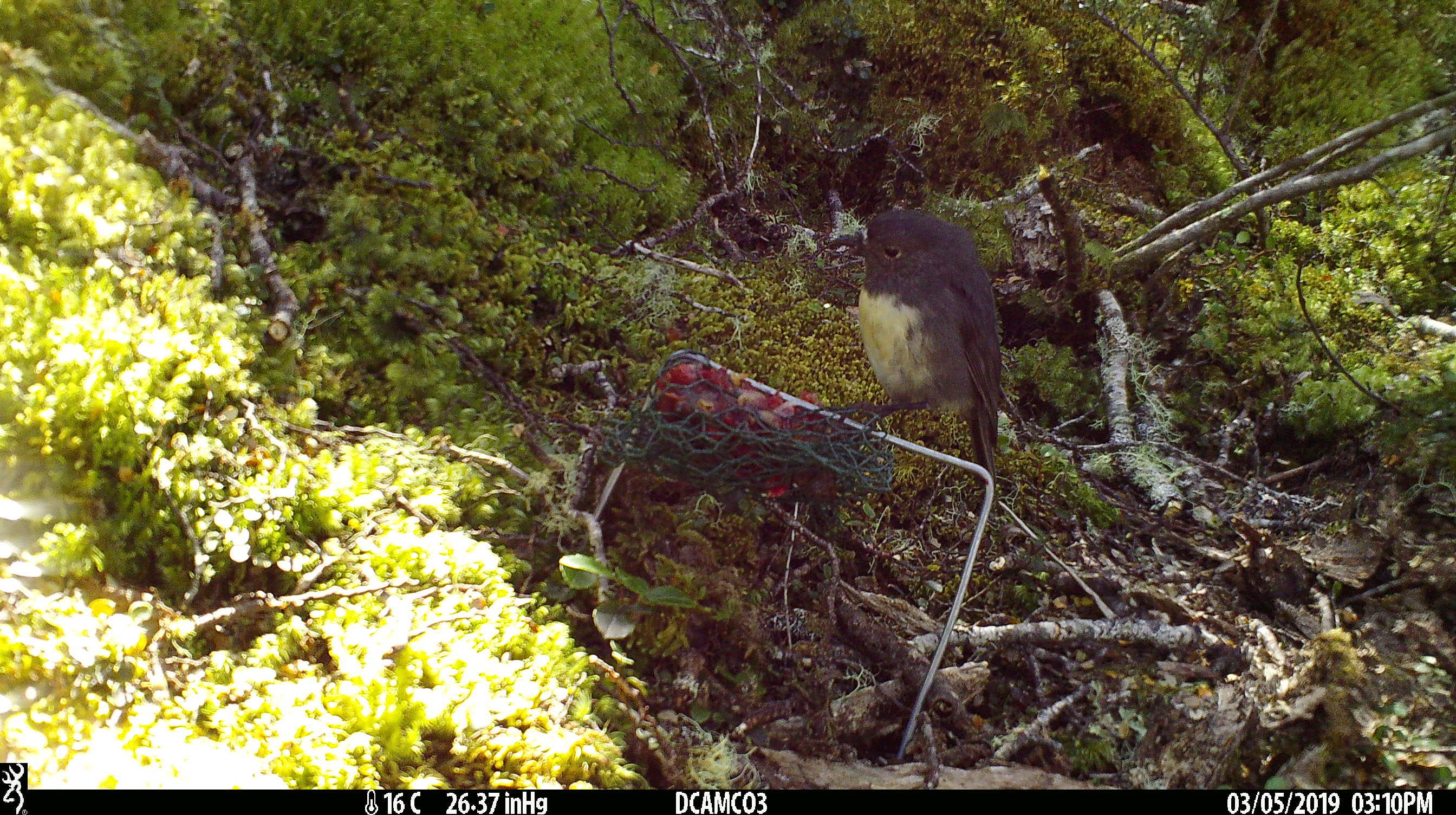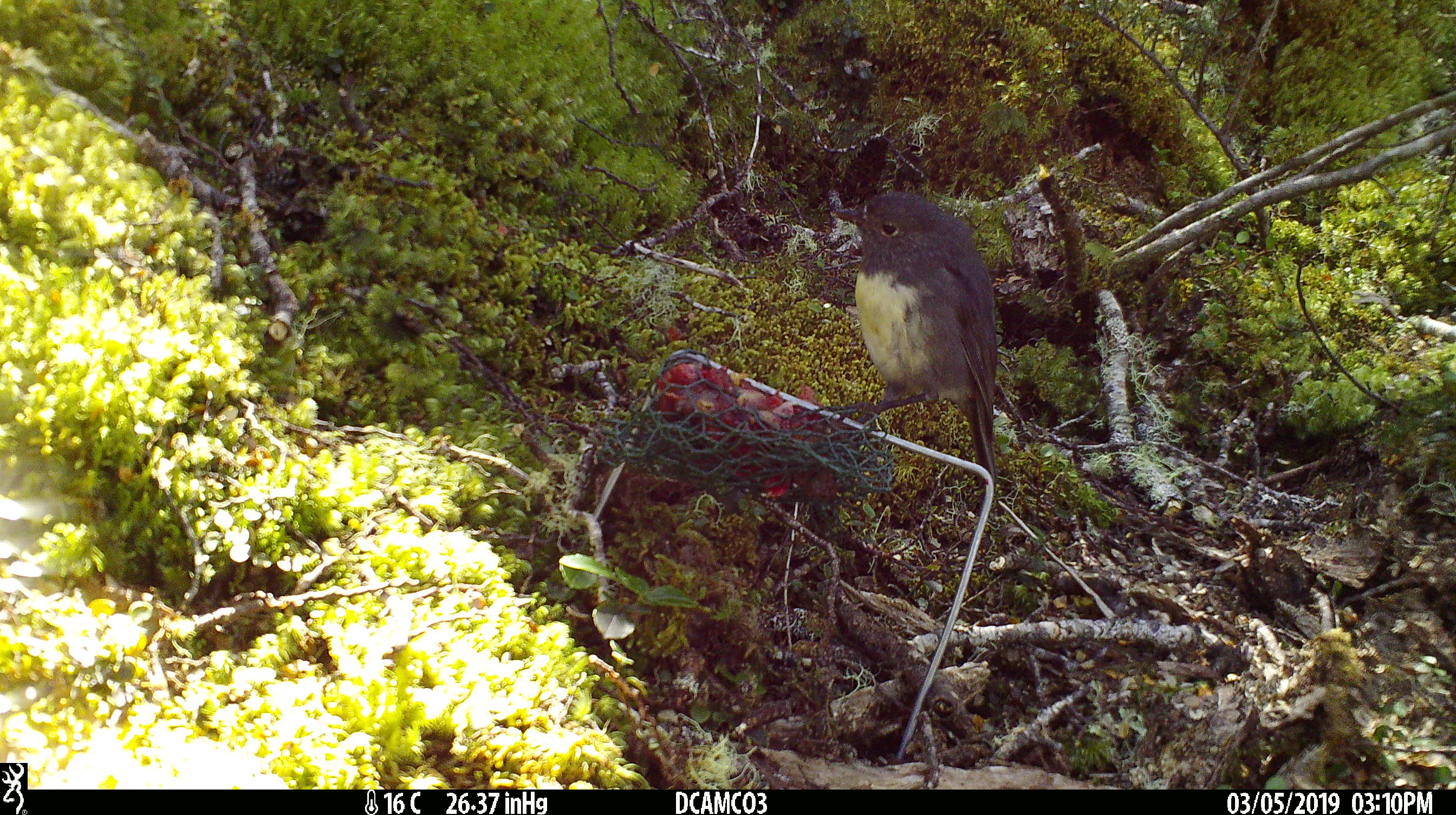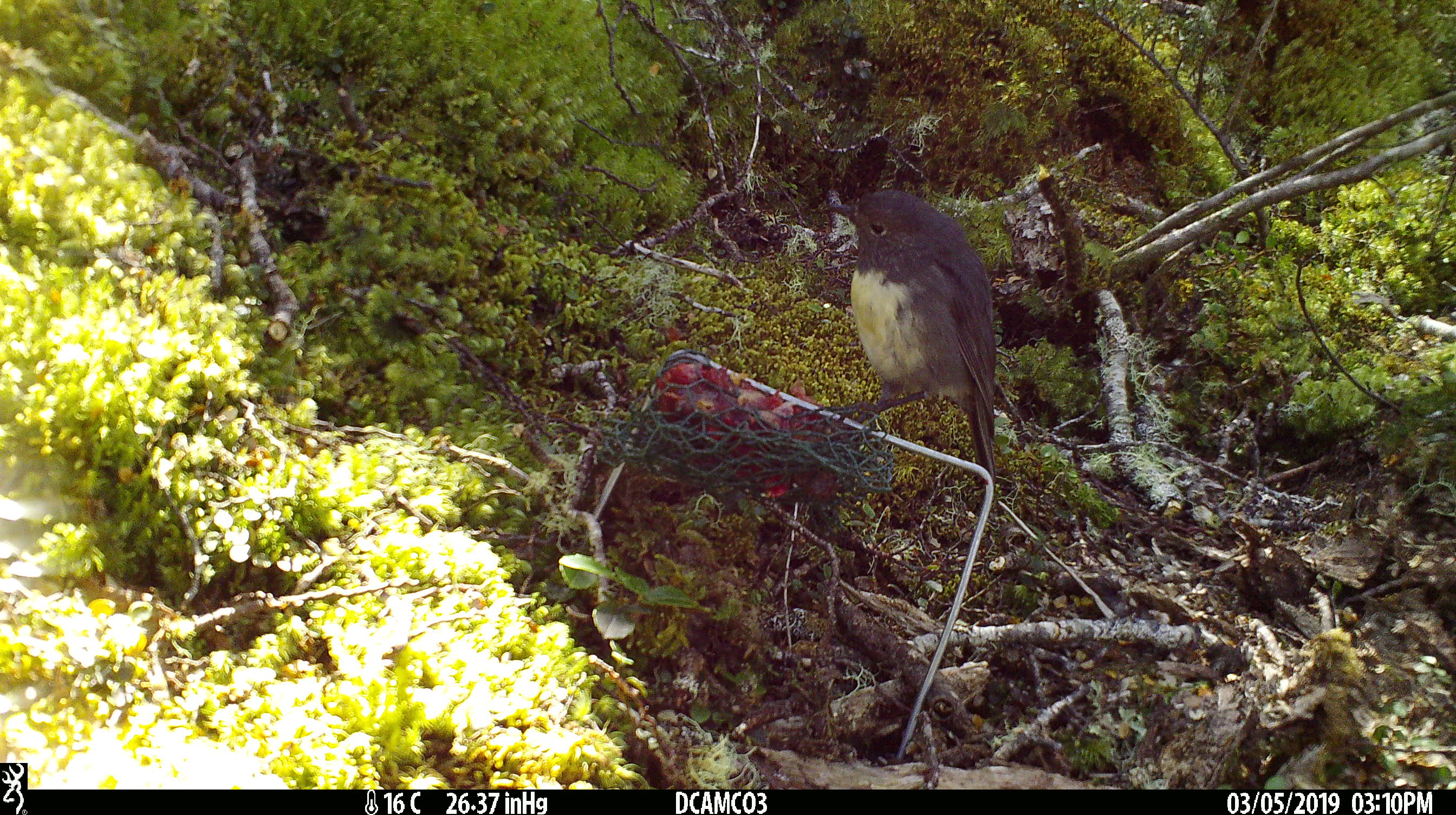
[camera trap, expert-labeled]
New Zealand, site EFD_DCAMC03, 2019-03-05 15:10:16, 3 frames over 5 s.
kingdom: Animalia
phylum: Chordata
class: Aves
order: Passeriformes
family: Petroicidae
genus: Petroica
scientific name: Petroica australis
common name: new zealand robin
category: robin